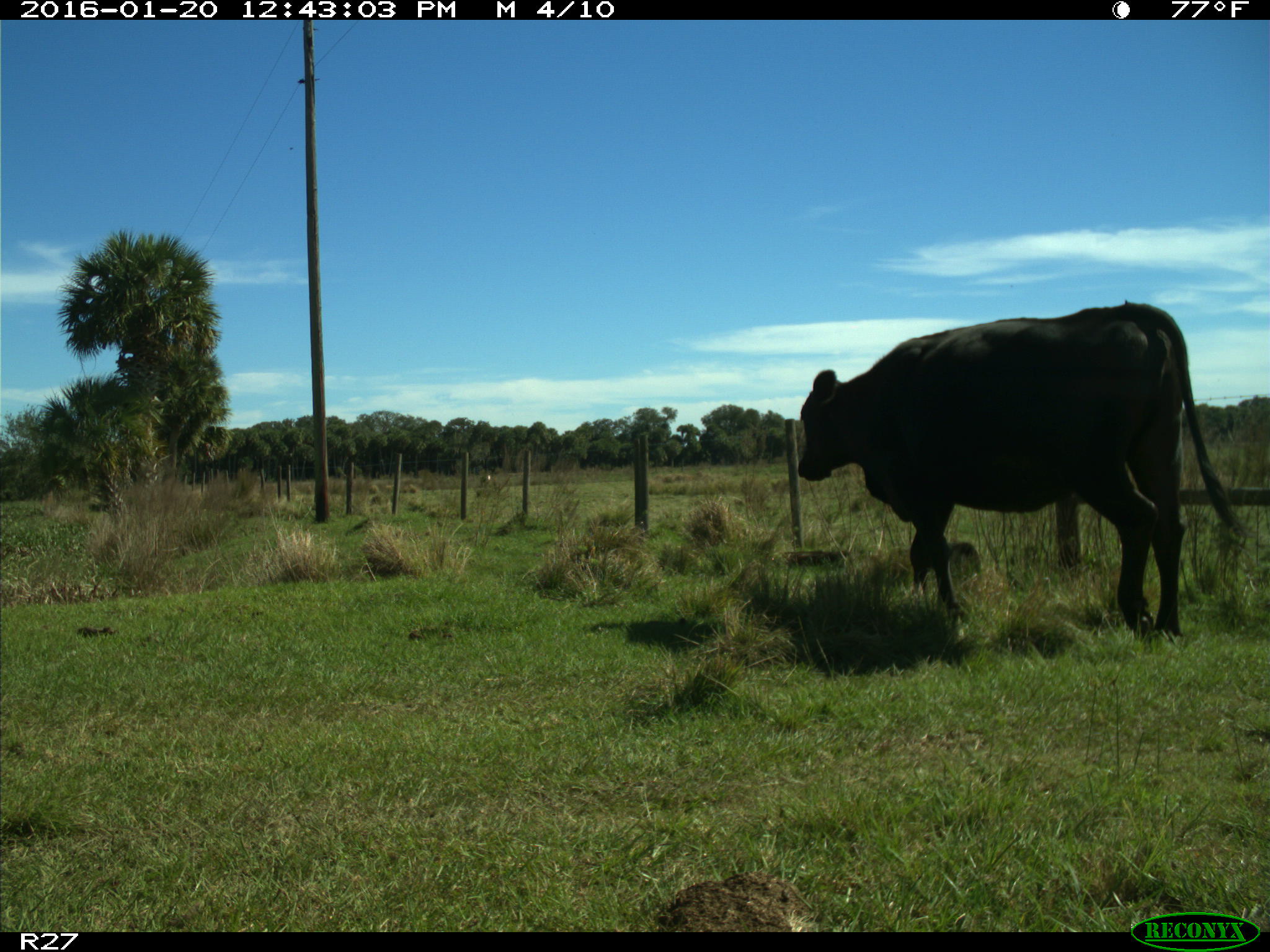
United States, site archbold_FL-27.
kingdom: Animalia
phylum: Chordata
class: Mammalia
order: Artiodactyla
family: Bovidae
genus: Bos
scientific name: Bos taurus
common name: domestic cow